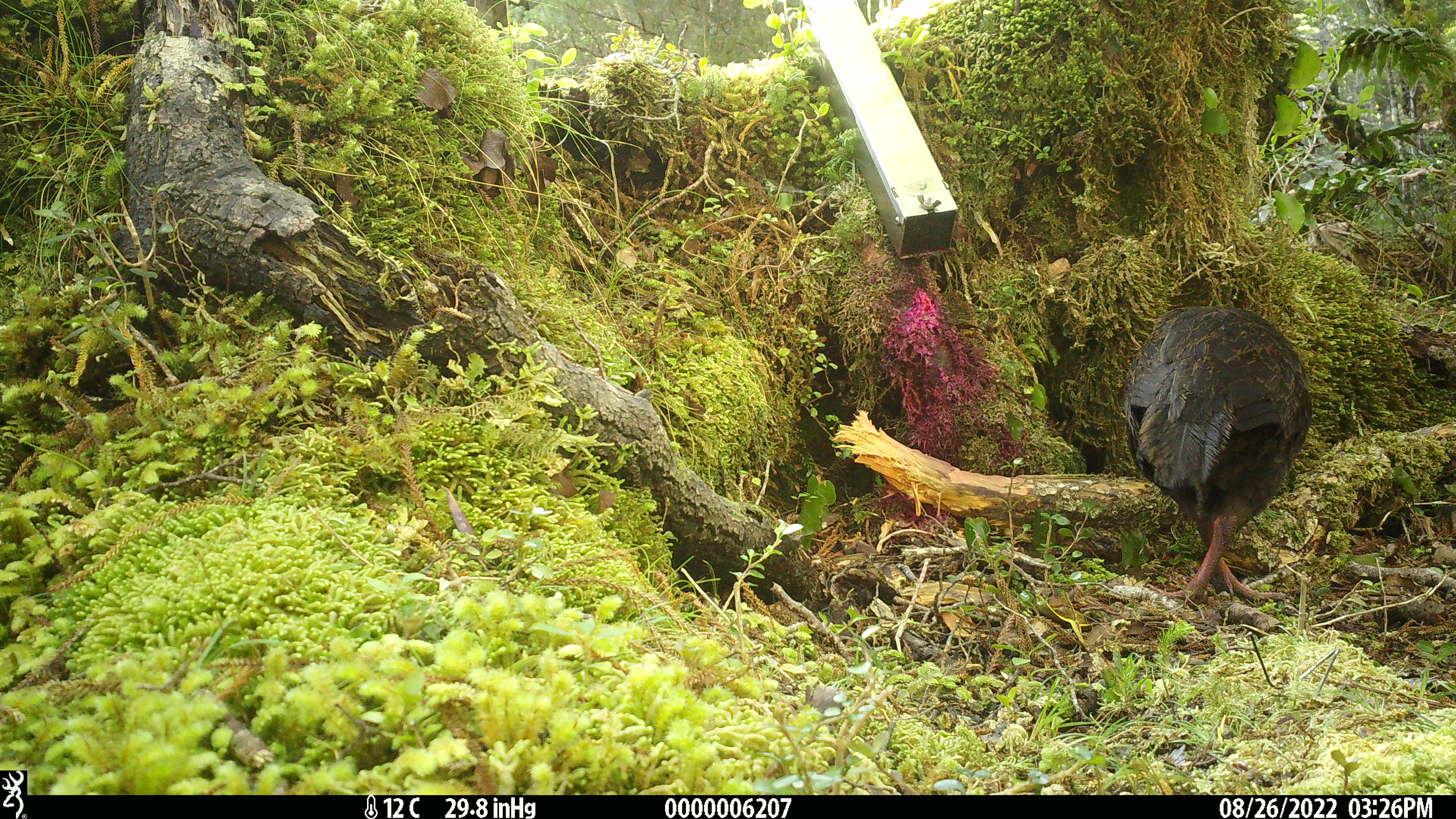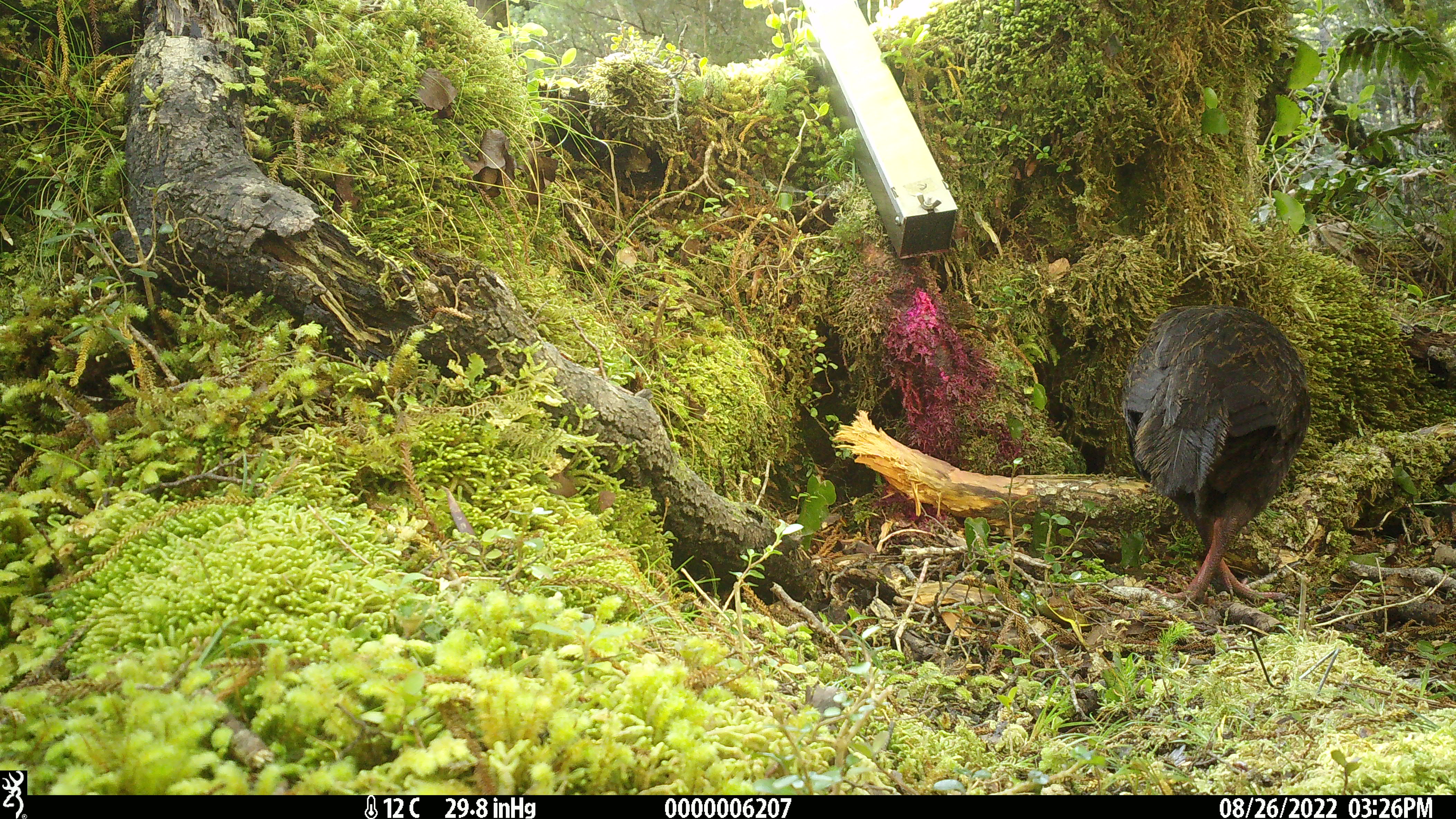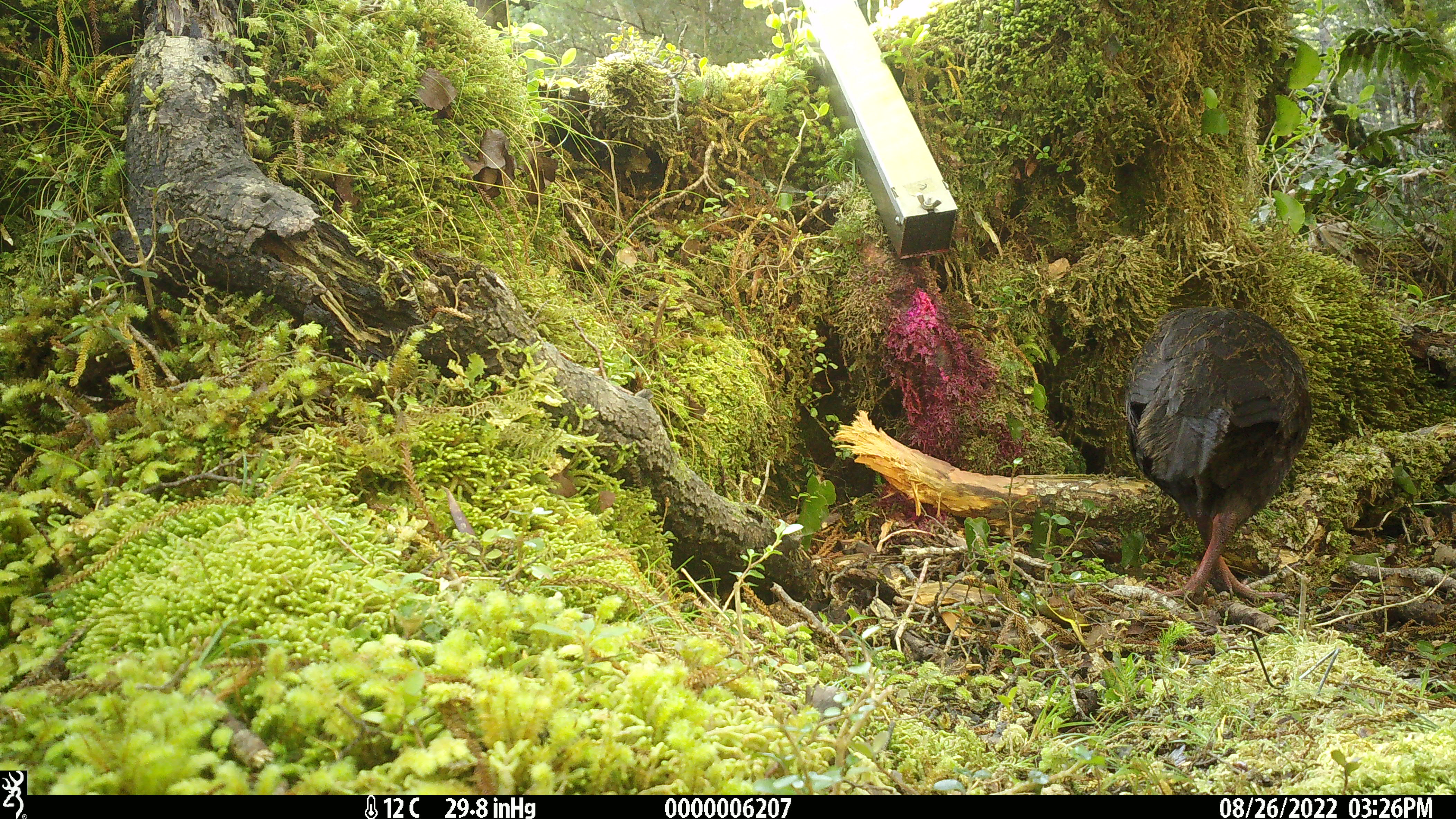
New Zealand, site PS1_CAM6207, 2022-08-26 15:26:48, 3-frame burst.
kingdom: Animalia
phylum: Chordata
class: Aves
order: Gruiformes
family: Rallidae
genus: Gallirallus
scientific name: Gallirallus australis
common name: weka